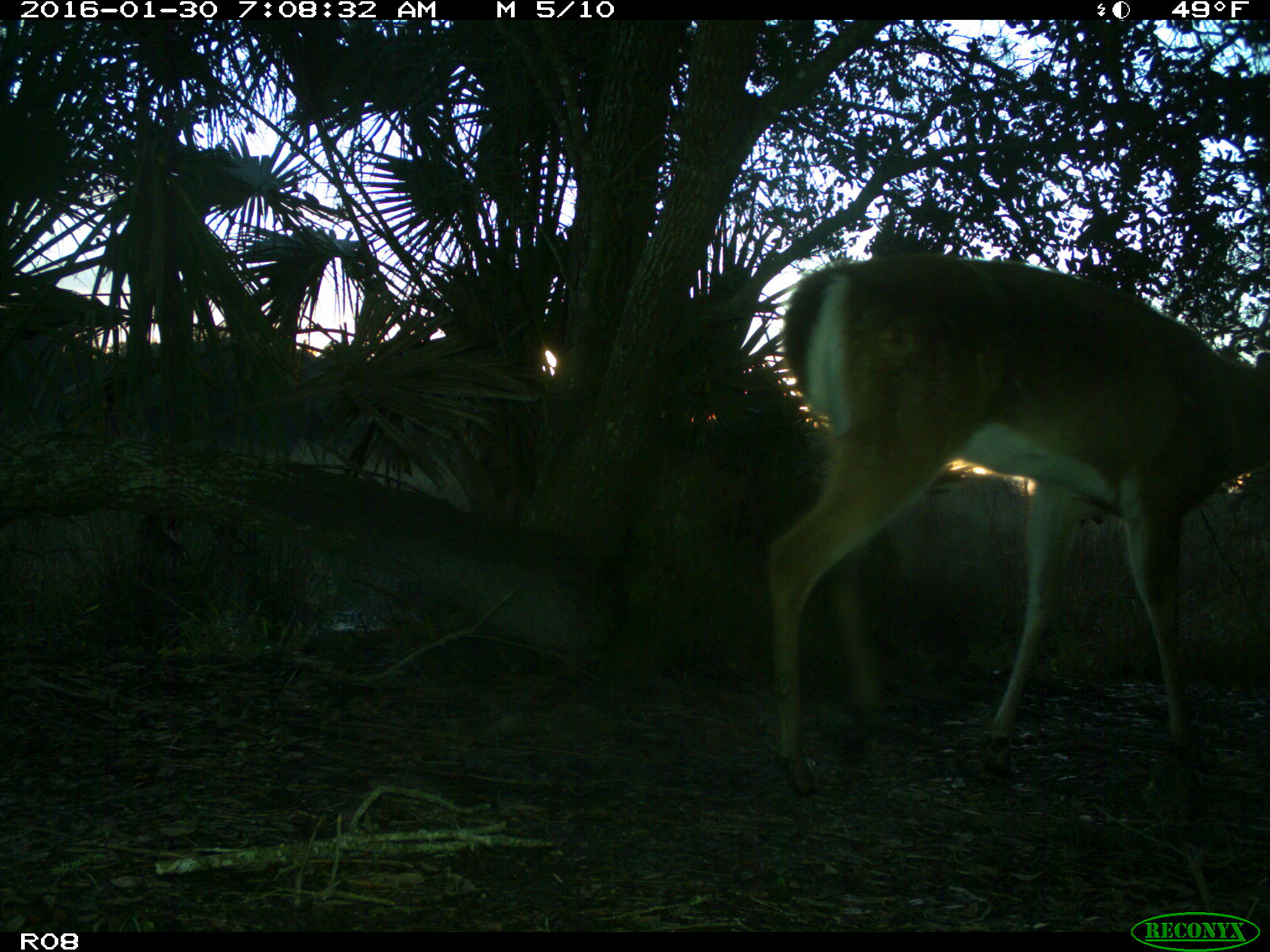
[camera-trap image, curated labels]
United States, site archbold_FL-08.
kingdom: Animalia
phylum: Chordata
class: Mammalia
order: Artiodactyla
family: Cervidae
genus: Odocoileus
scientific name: Odocoileus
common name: deer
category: unidentified deer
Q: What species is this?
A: Unidentified deer (deer) (Odocoileus).